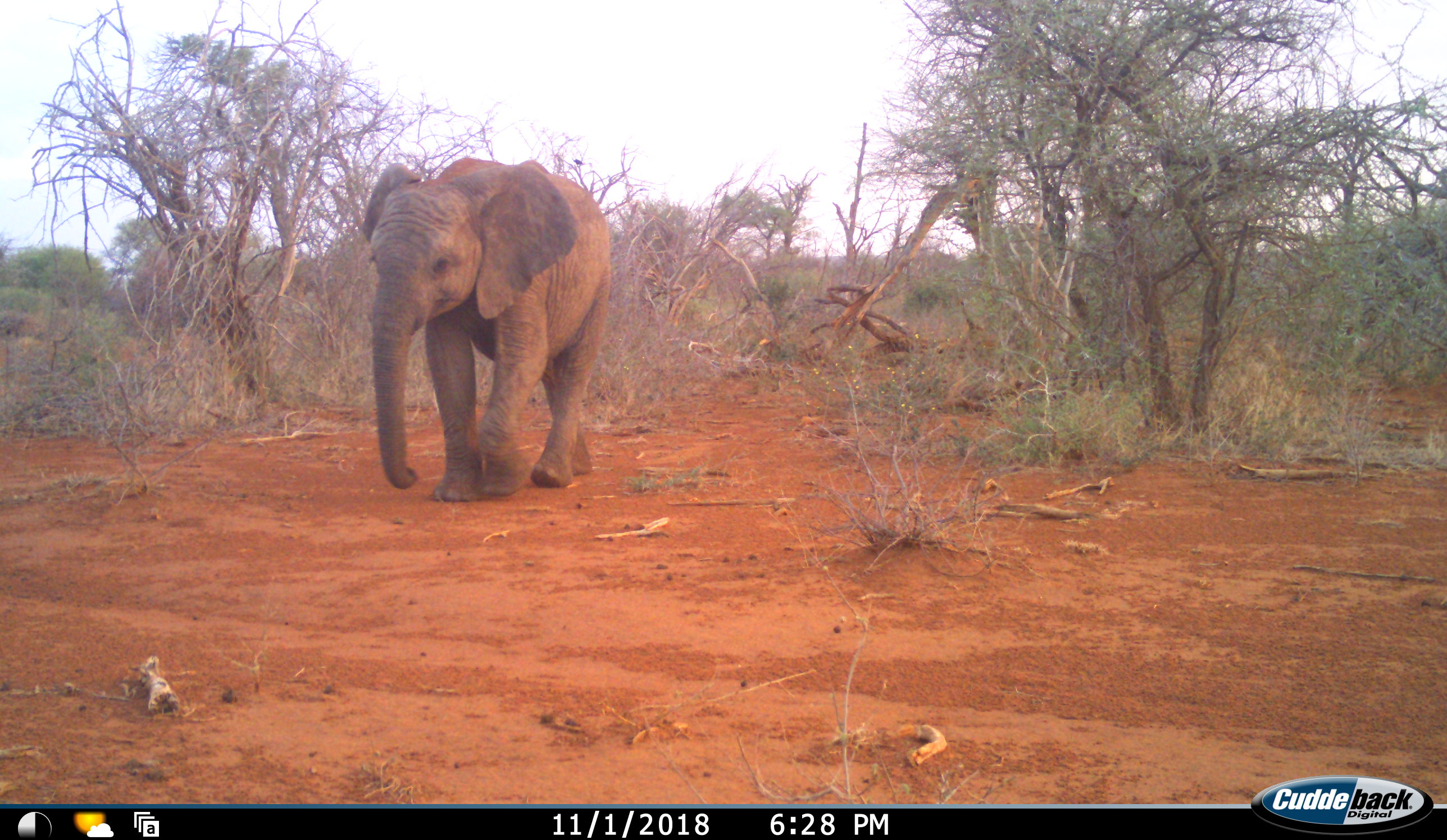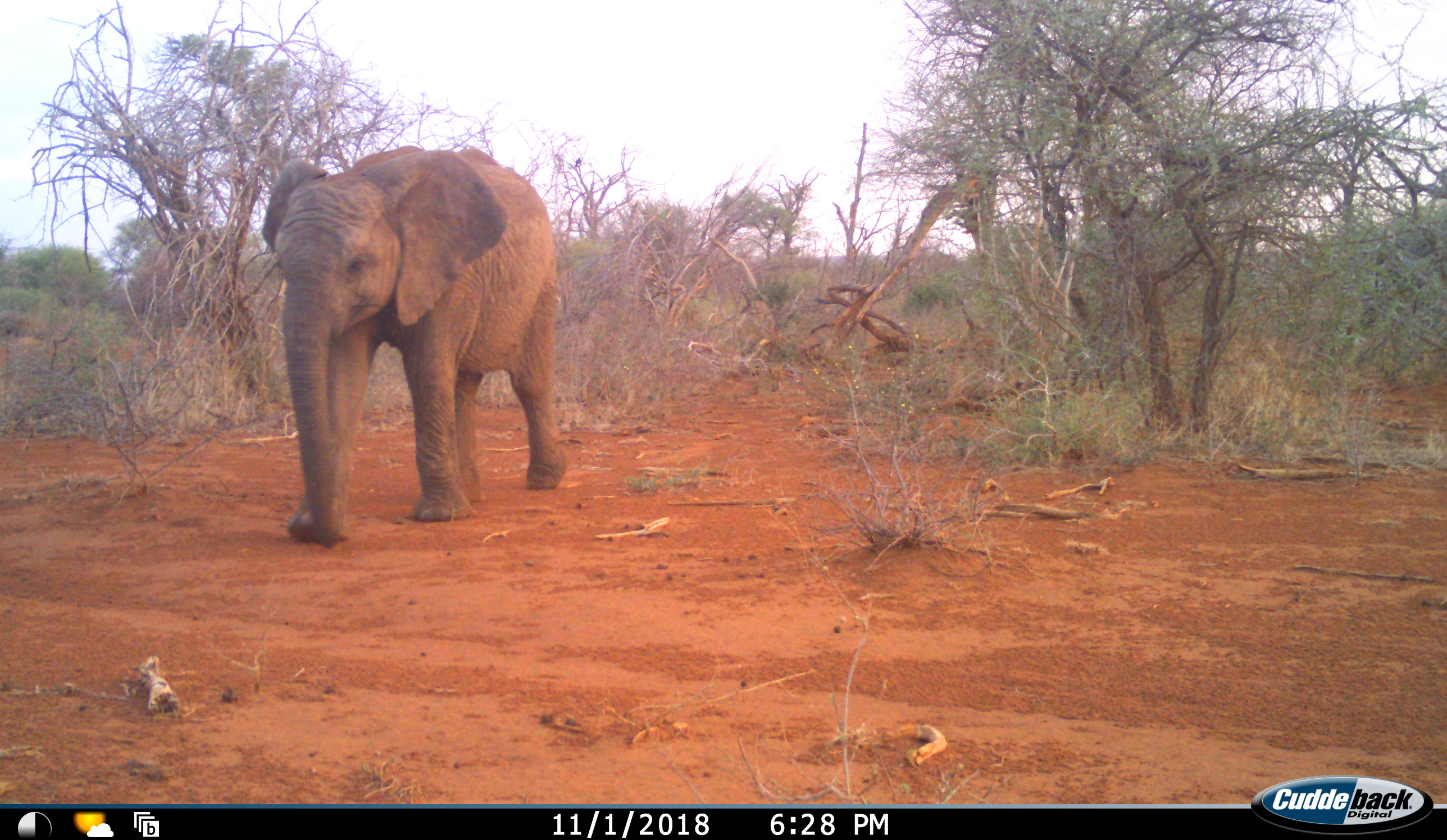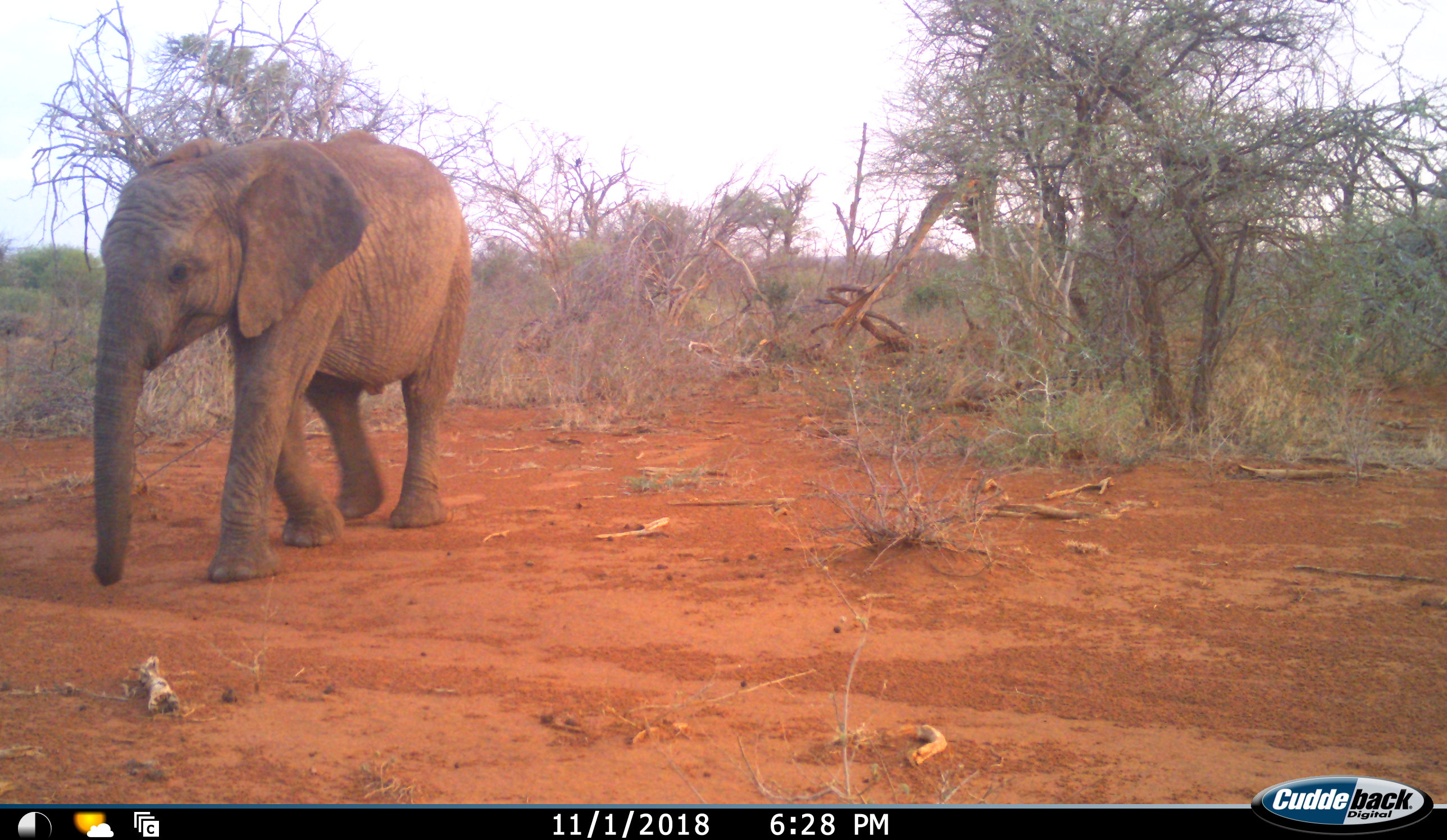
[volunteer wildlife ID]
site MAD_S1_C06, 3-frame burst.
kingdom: Animalia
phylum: Chordata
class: Mammalia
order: Proboscidea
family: Elephantidae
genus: Loxodonta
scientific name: Loxodonta africana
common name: african bush elephant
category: elephant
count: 1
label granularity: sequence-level